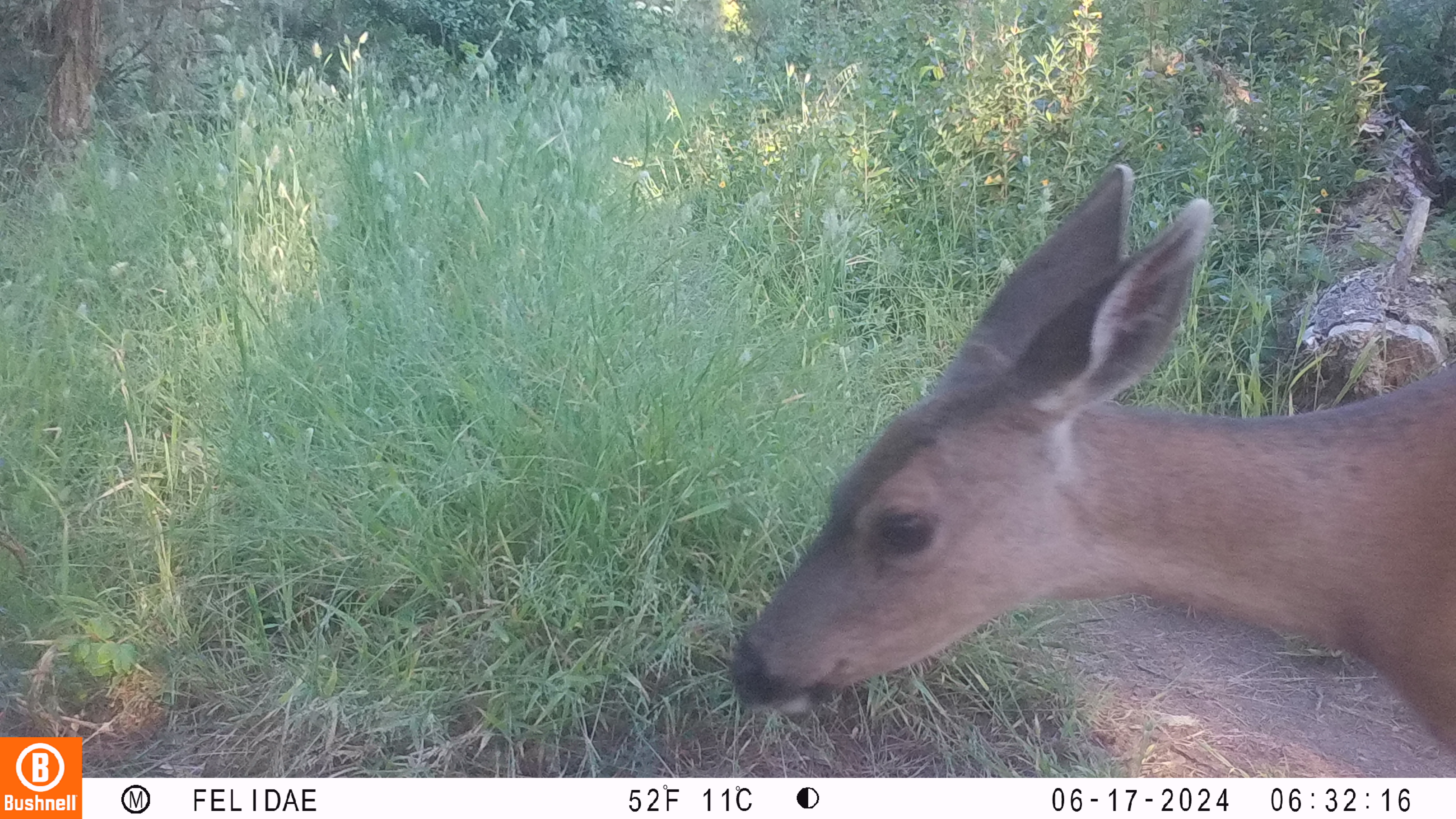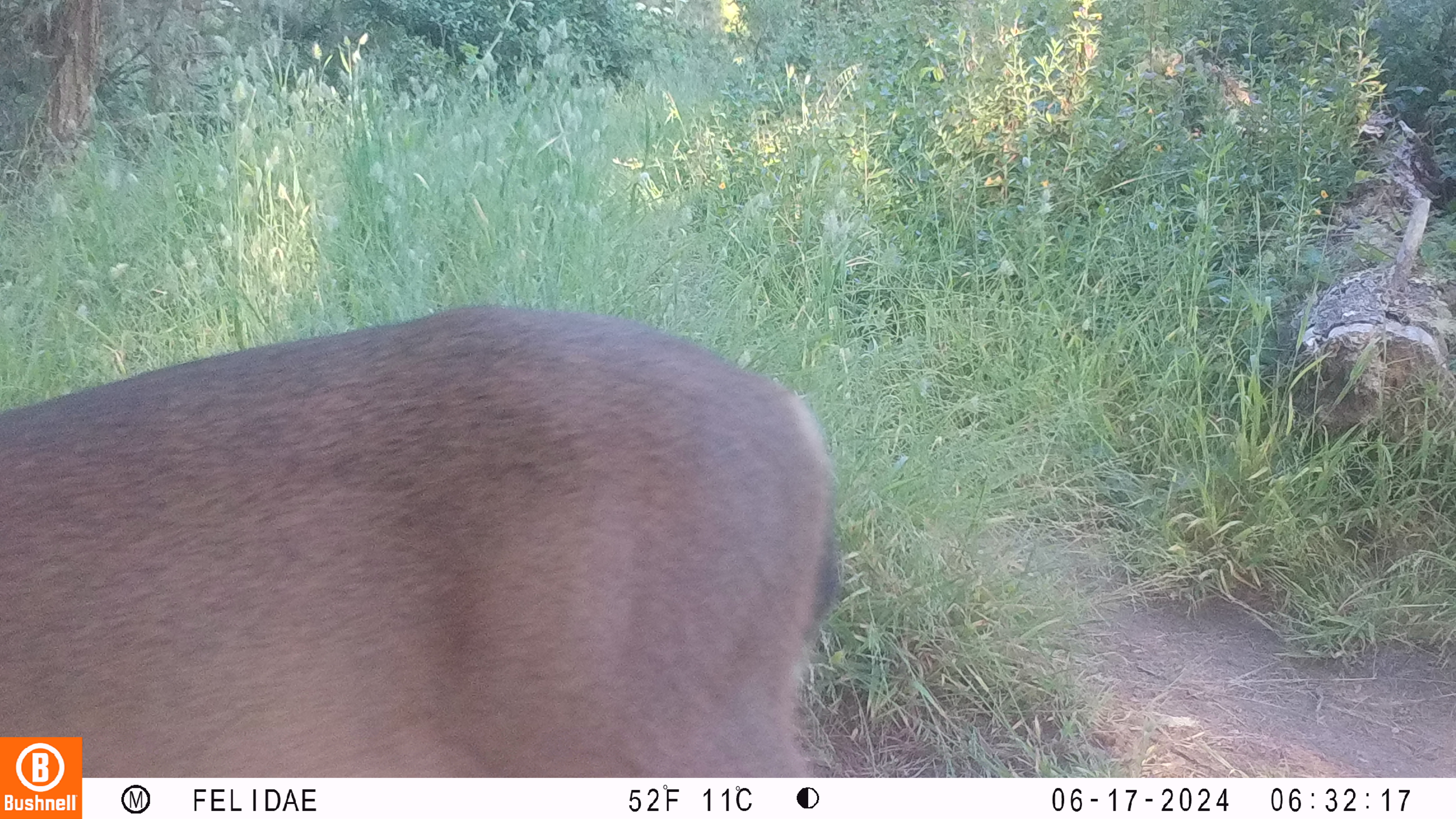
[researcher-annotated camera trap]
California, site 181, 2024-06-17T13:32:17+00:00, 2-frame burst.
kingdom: Animalia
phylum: Chordata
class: Mammalia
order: Artiodactyla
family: Cervidae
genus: Odocoileus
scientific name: Odocoileus hemionus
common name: mule deer